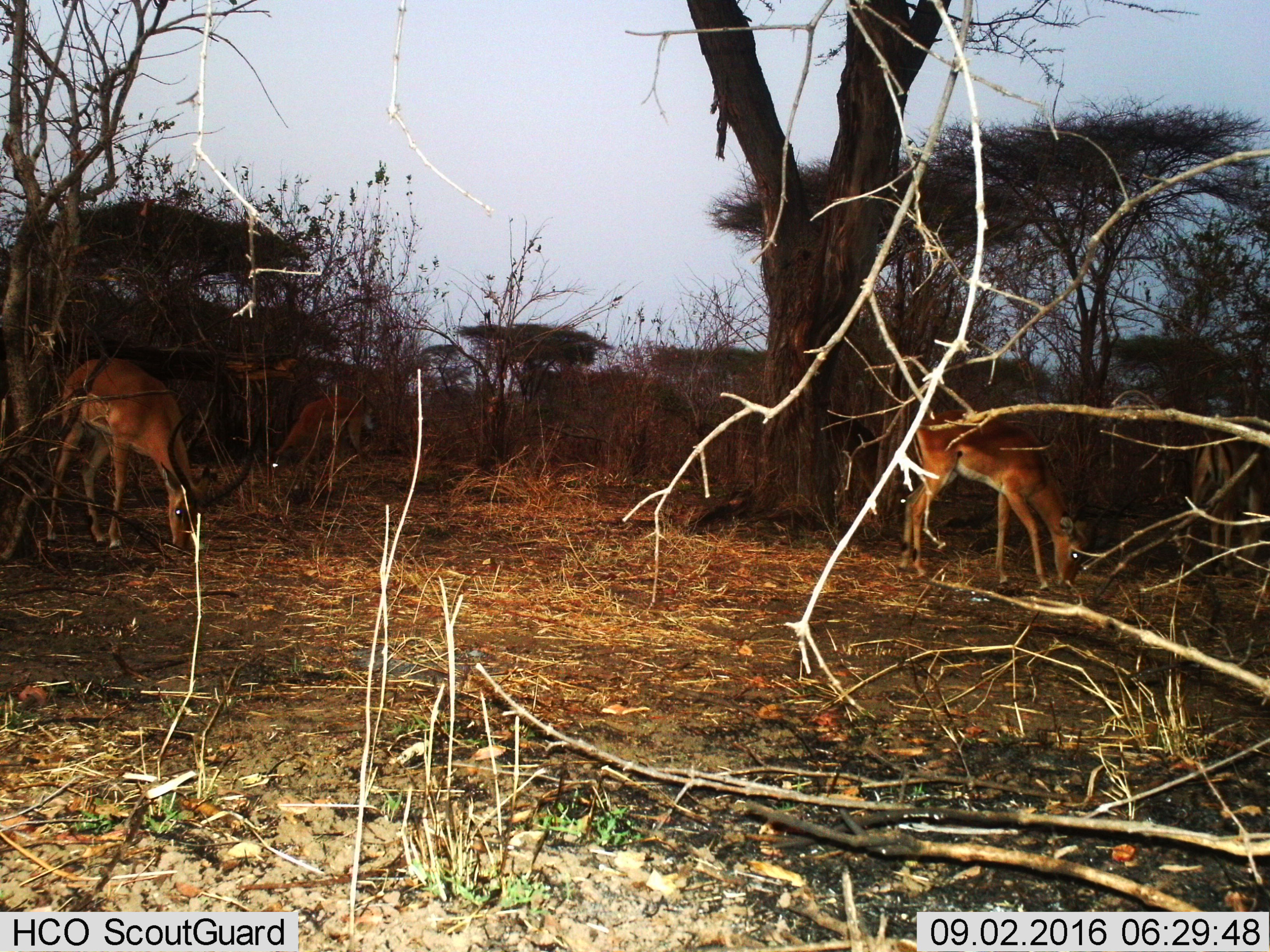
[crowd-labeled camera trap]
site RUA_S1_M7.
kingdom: Animalia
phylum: Chordata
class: Mammalia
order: Artiodactyla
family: Bovidae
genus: Aepyceros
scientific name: Aepyceros melampus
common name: impala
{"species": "impala (Aepyceros melampus)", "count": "4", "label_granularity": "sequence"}